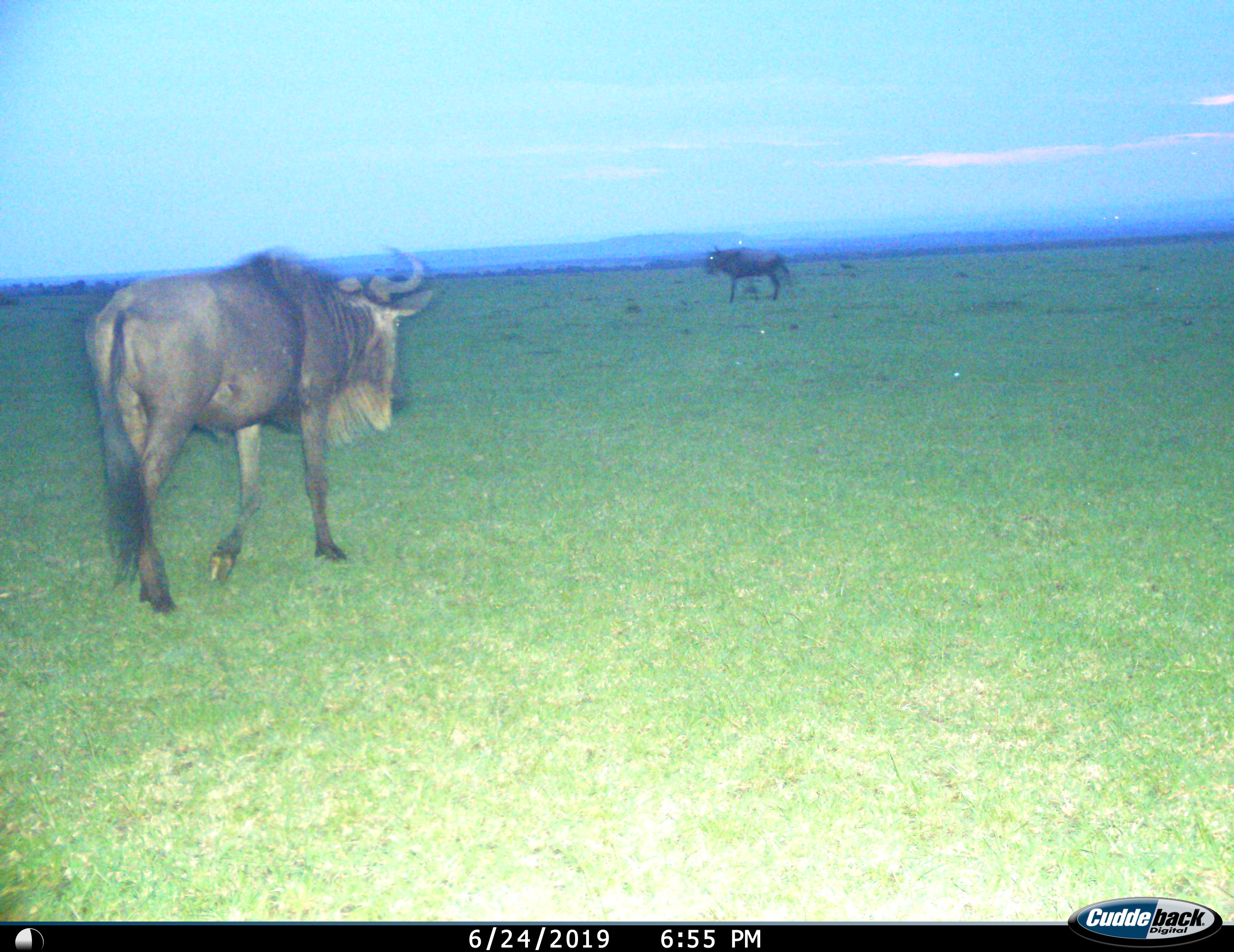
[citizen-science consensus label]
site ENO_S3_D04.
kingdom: Animalia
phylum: Chordata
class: Mammalia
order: Artiodactyla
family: Bovidae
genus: Connochaetes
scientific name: Connochaetes taurinus taurinus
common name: blue wildebeest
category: wildebeestblue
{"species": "wildebeestblue (blue wildebeest) (Connochaetes taurinus taurinus)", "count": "2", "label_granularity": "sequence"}